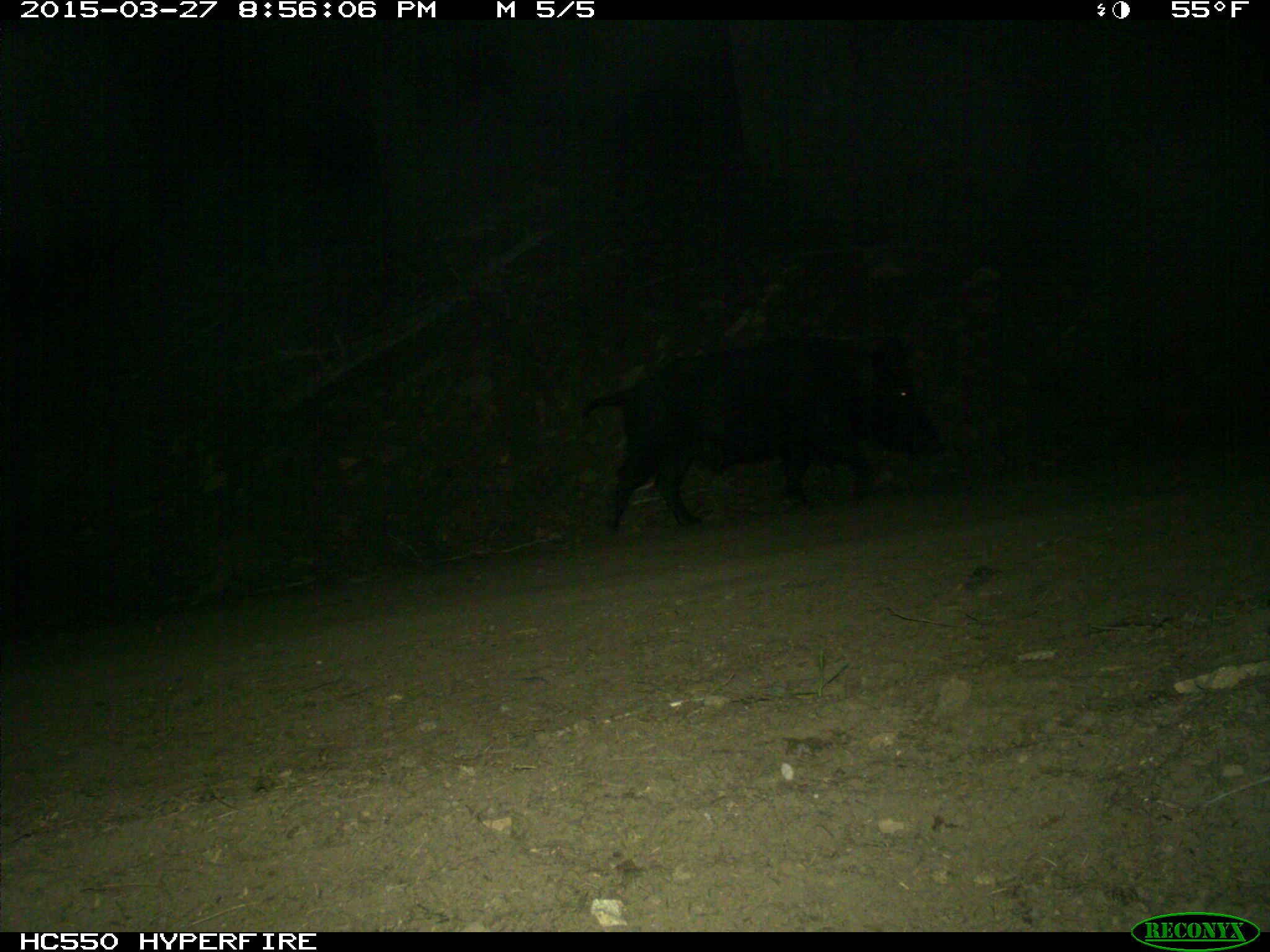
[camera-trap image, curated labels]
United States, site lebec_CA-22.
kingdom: Animalia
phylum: Chordata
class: Mammalia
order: Artiodactyla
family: Suidae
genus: Sus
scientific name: Sus scrofa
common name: wild boar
Sus scrofa (wild boar).